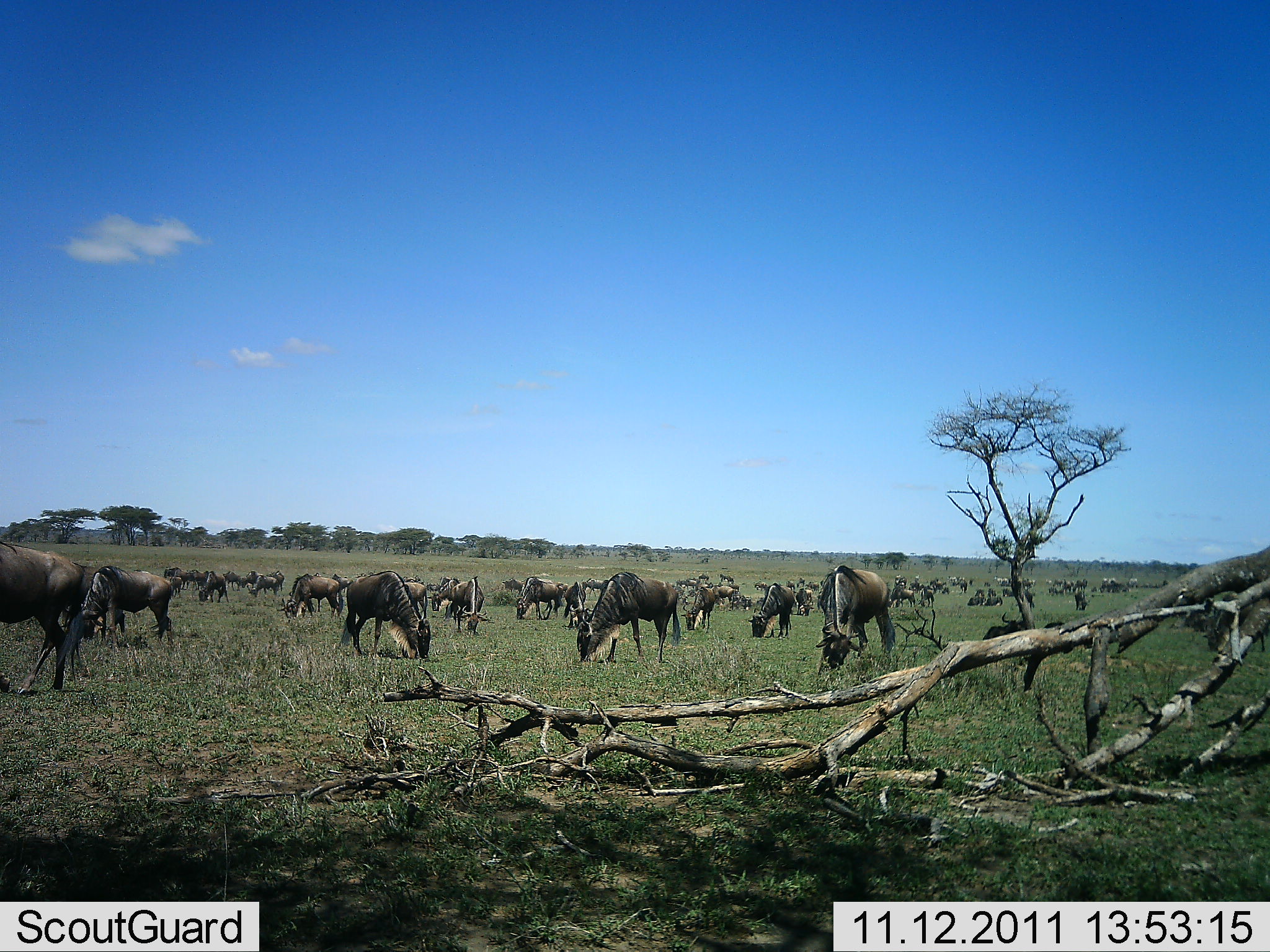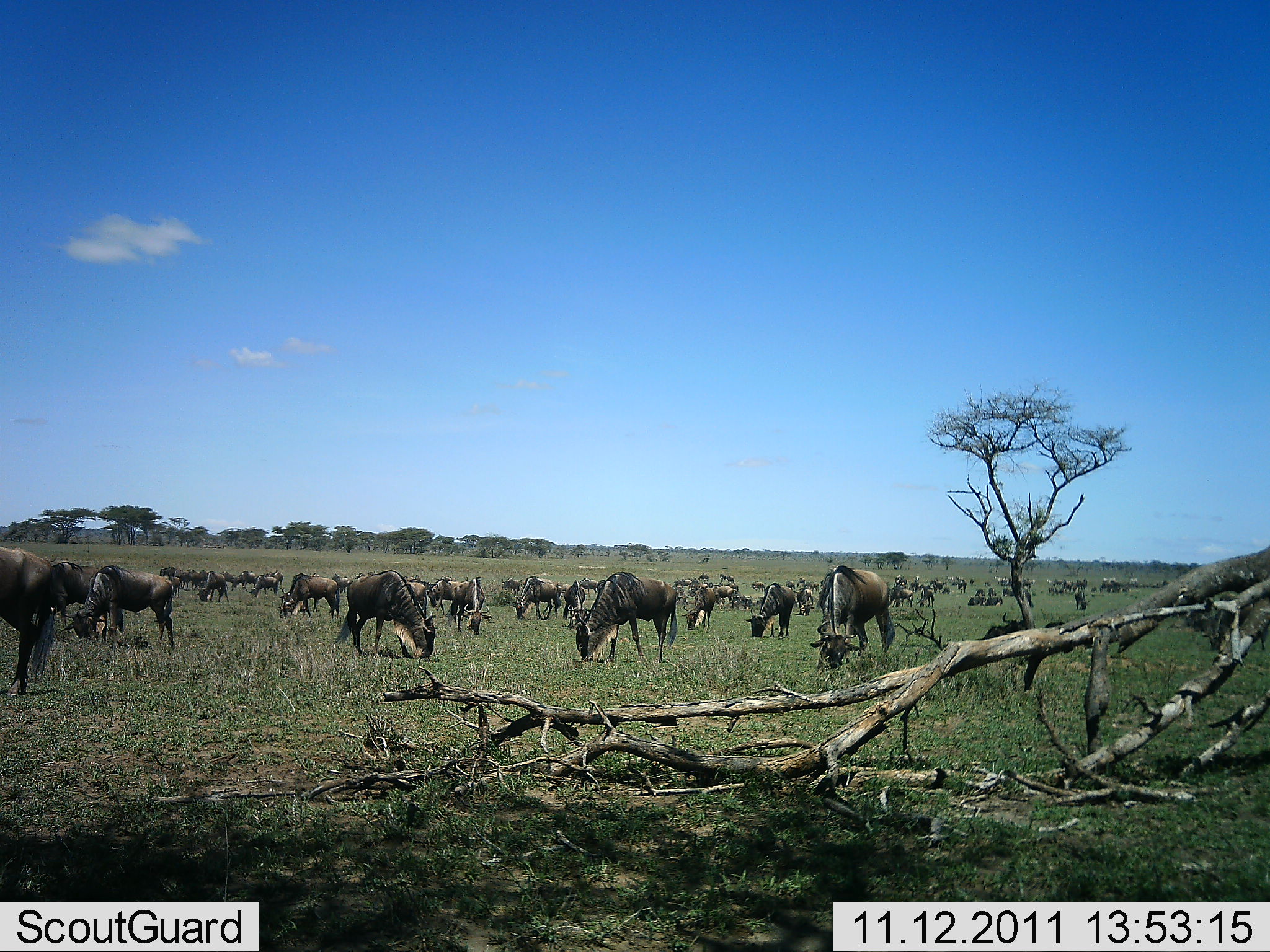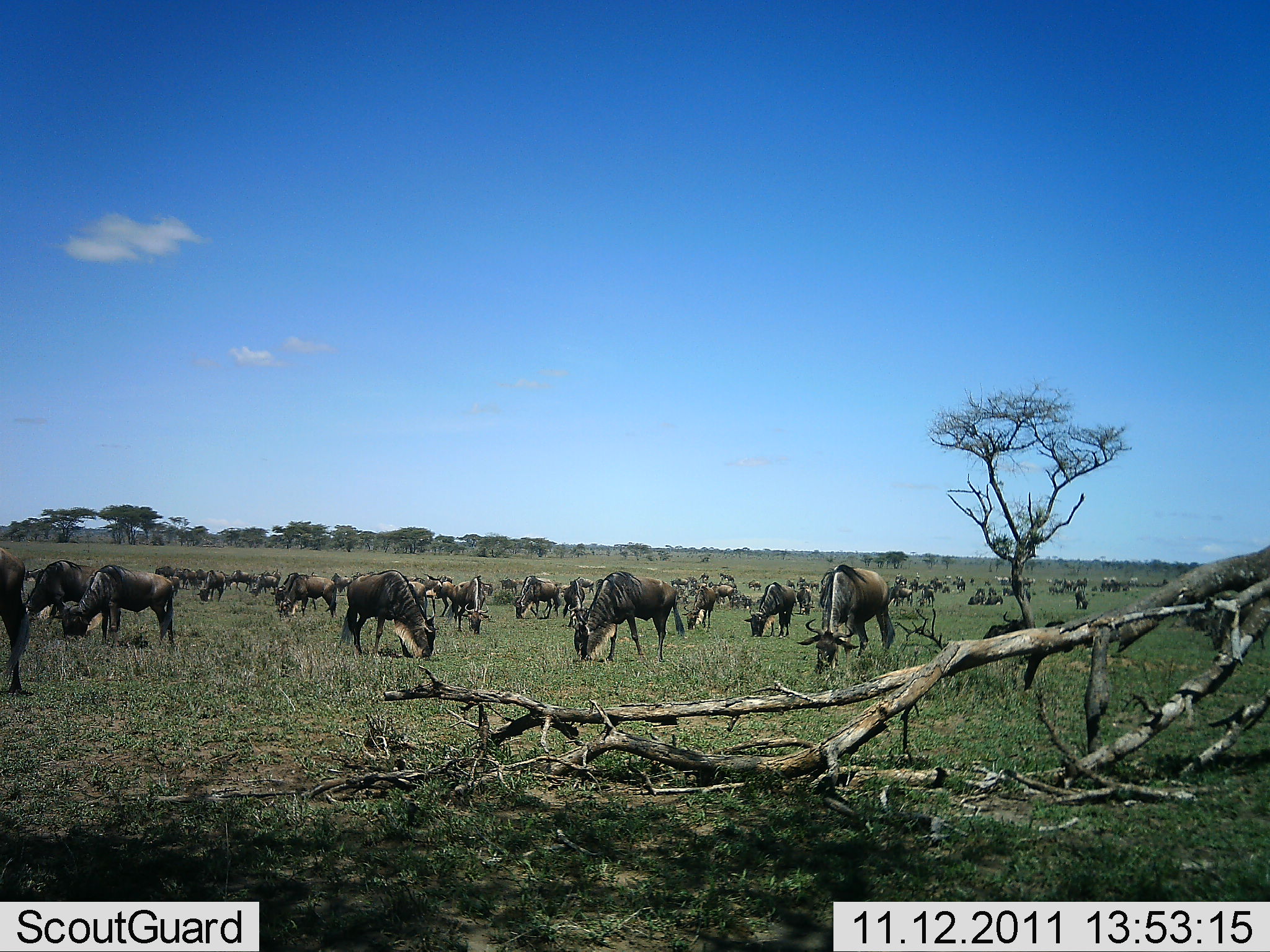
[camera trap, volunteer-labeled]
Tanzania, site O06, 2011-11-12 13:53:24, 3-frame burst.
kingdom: Animalia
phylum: Chordata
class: Mammalia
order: Artiodactyla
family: Bovidae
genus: Connochaetes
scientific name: Connochaetes taurinus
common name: blue wildebeest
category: wildebeest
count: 51+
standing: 14%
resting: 14%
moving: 21%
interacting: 0%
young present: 0%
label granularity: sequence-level